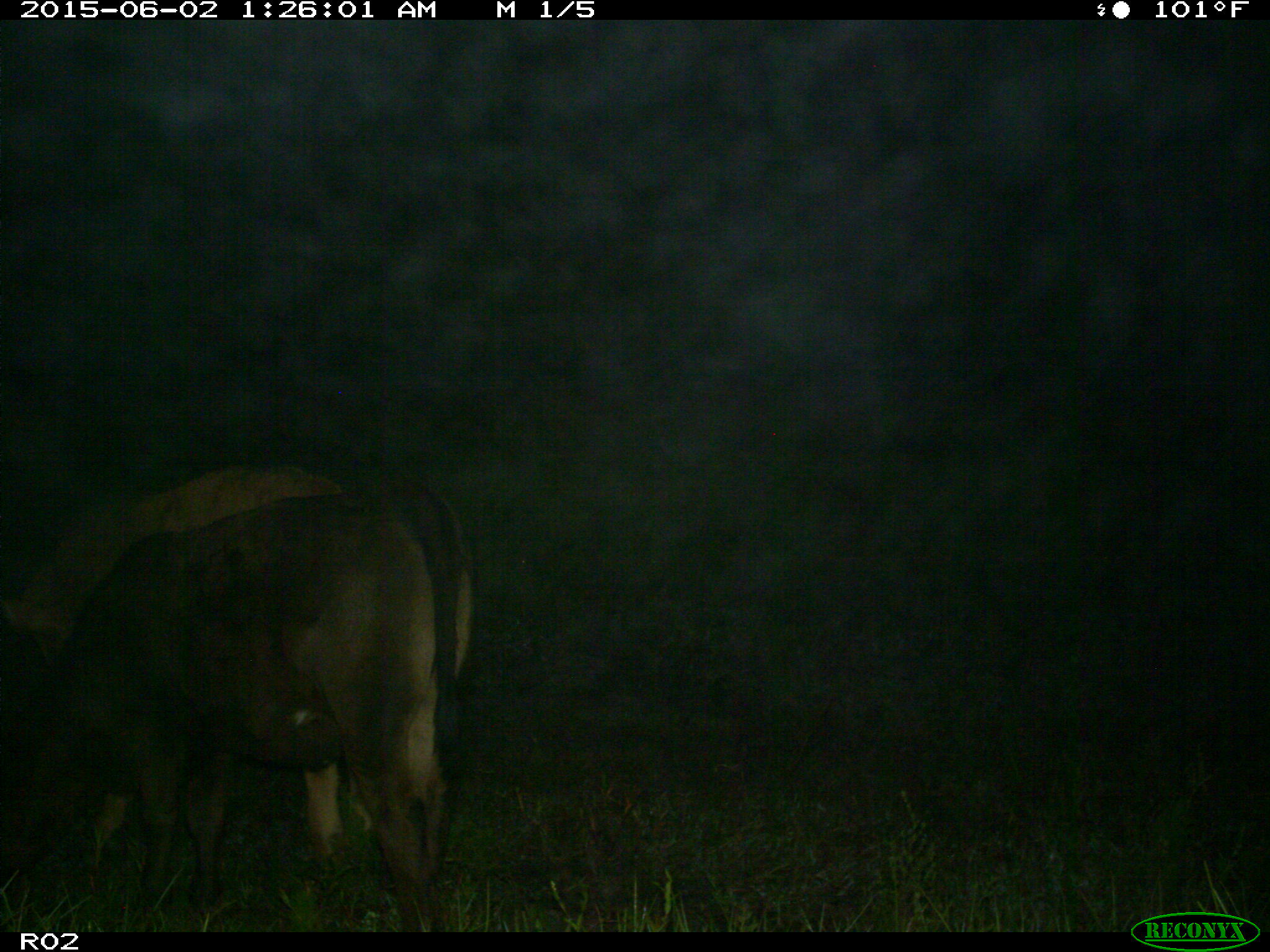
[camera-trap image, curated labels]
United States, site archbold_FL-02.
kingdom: Animalia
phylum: Chordata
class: Mammalia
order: Artiodactyla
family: Bovidae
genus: Bos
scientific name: Bos taurus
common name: domestic cow